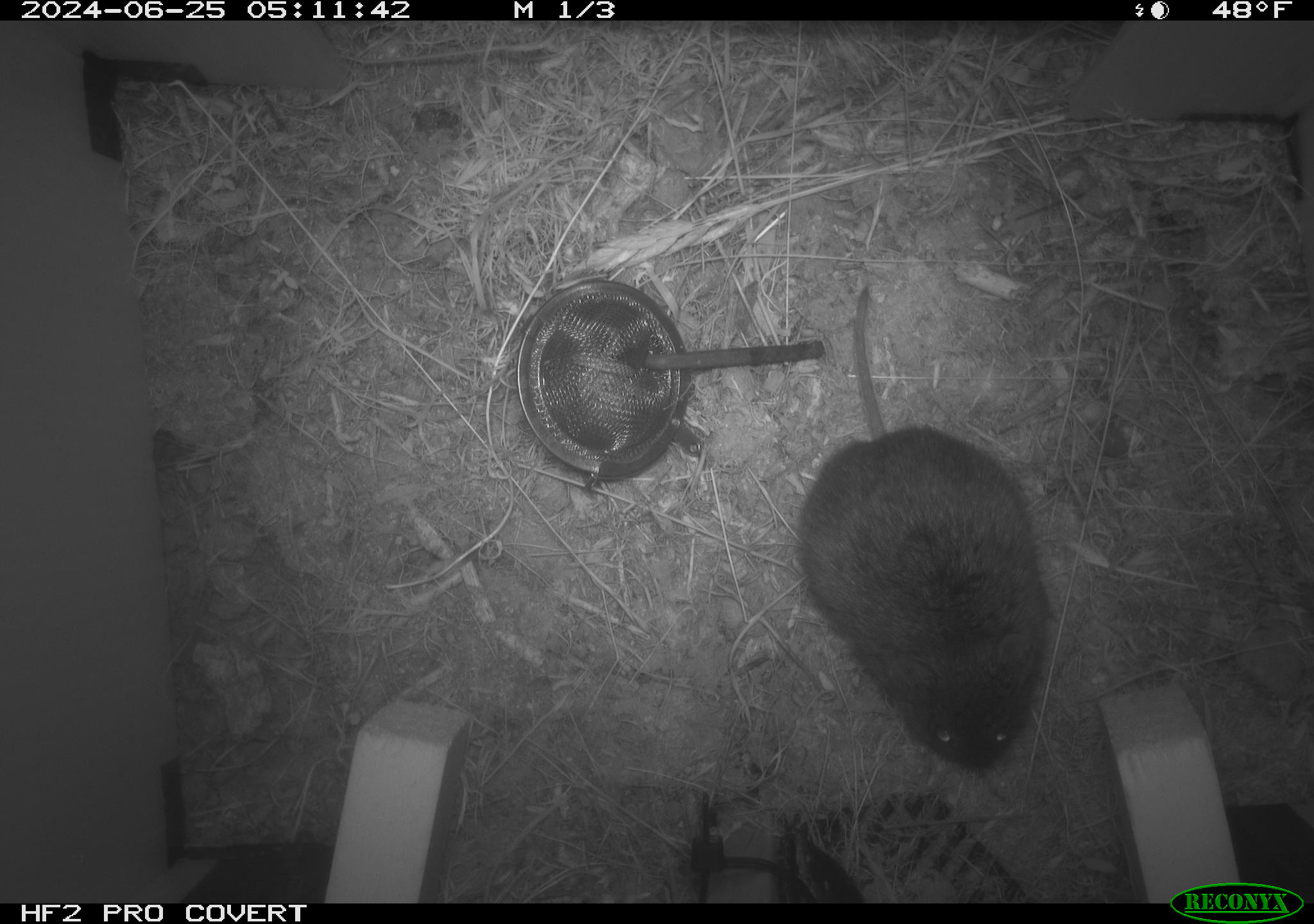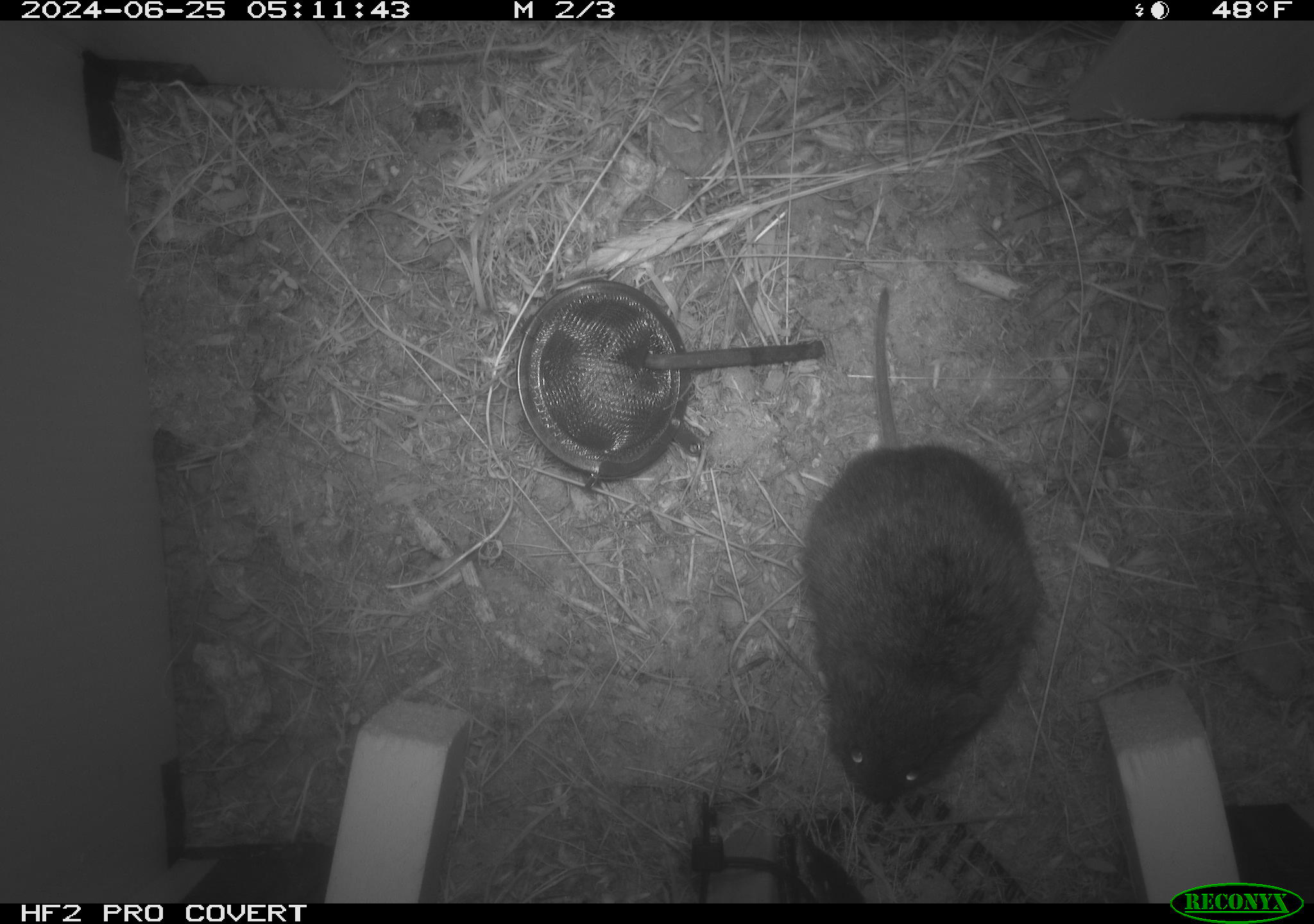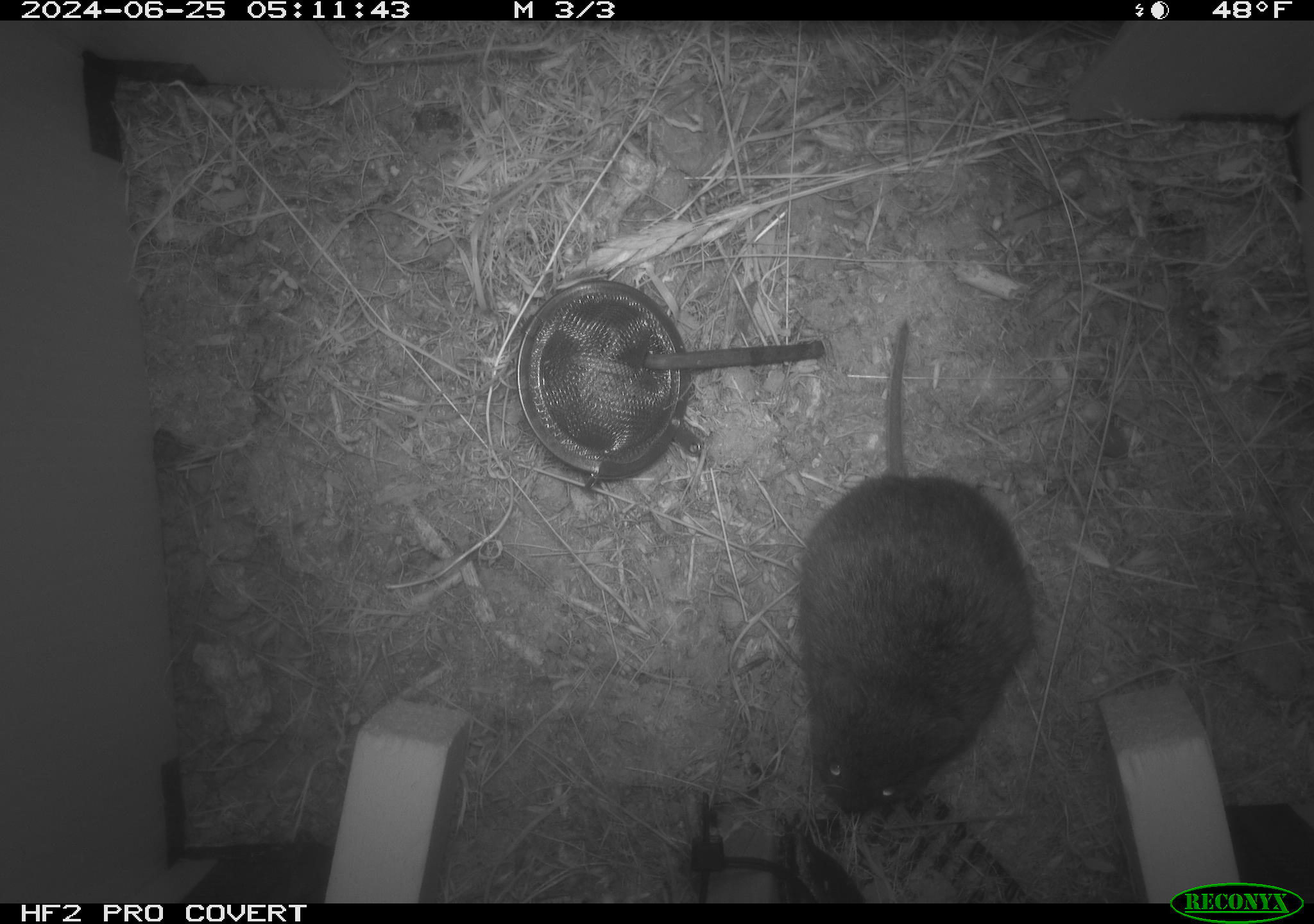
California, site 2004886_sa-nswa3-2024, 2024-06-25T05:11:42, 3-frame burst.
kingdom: Animalia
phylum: Chordata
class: Mammalia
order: Rodentia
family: Cricetidae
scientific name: Arvicolinae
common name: voles, lemmings, and muskrats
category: arvicolinae subfamily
Arvicolinae subfamily (voles, lemmings, and muskrats) (Arvicolinae).